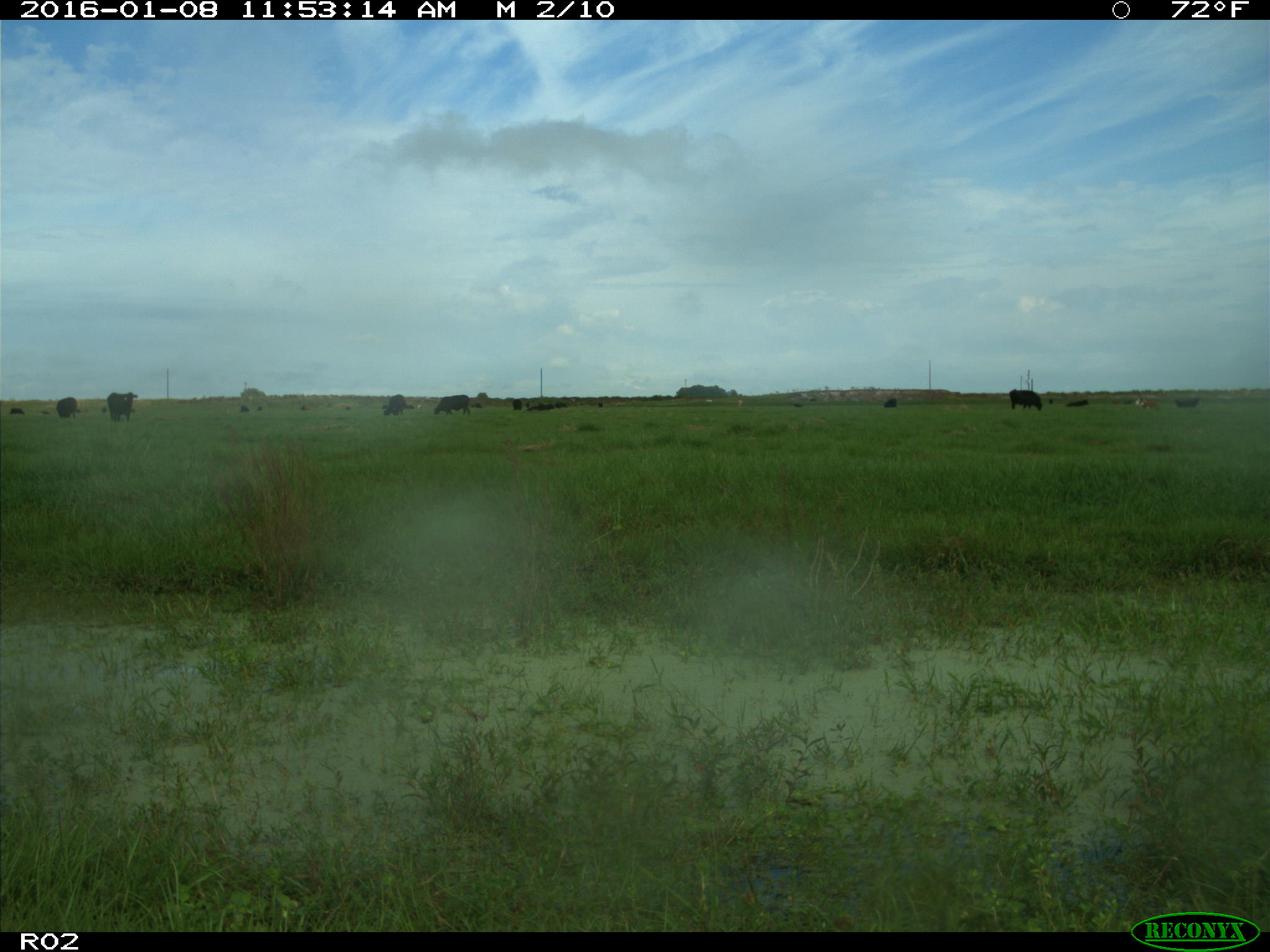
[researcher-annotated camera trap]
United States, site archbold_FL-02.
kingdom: Animalia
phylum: Chordata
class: Mammalia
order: Artiodactyla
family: Bovidae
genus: Bos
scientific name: Bos taurus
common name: domestic cow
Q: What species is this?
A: Bos taurus (domestic cow).